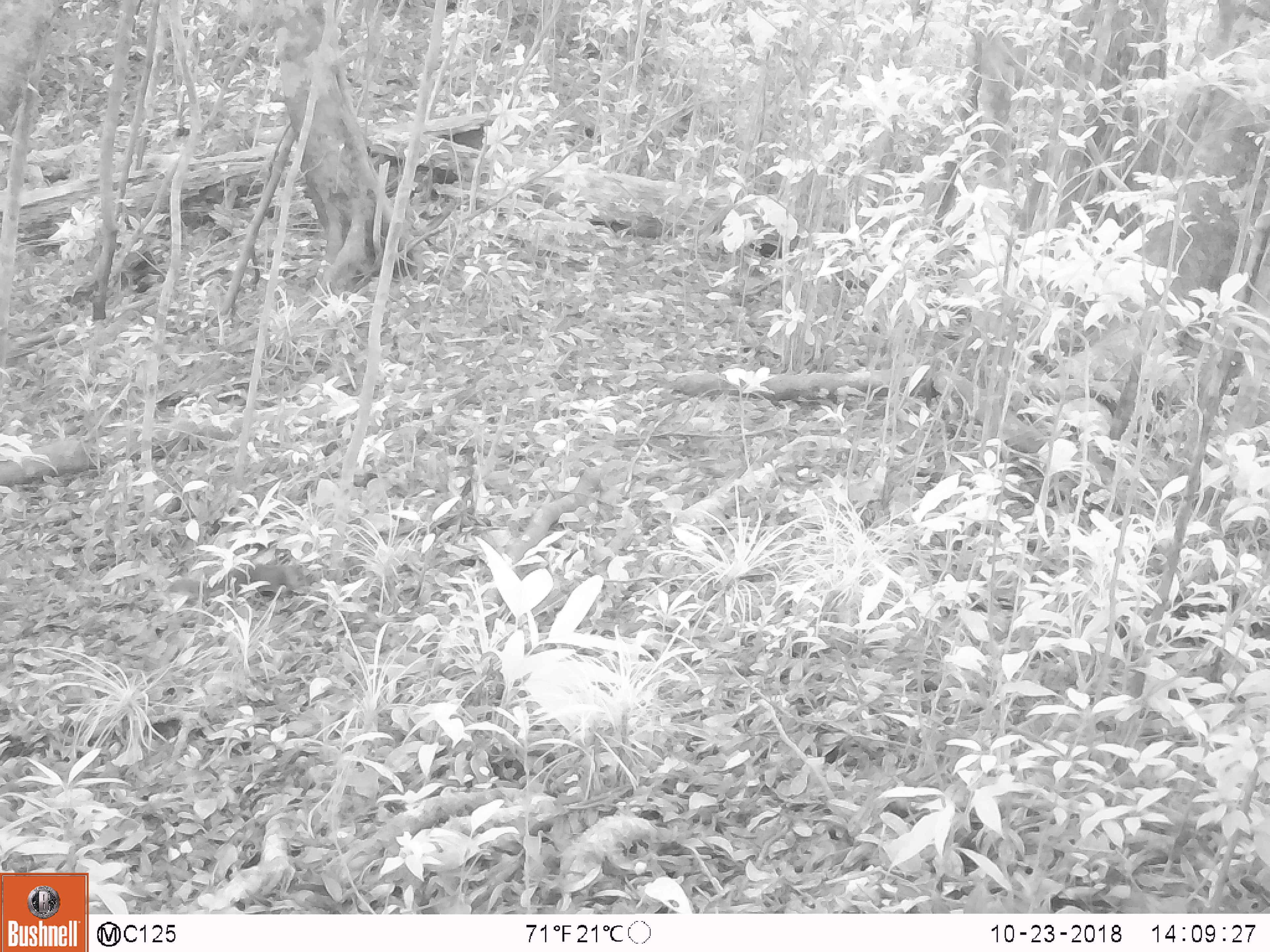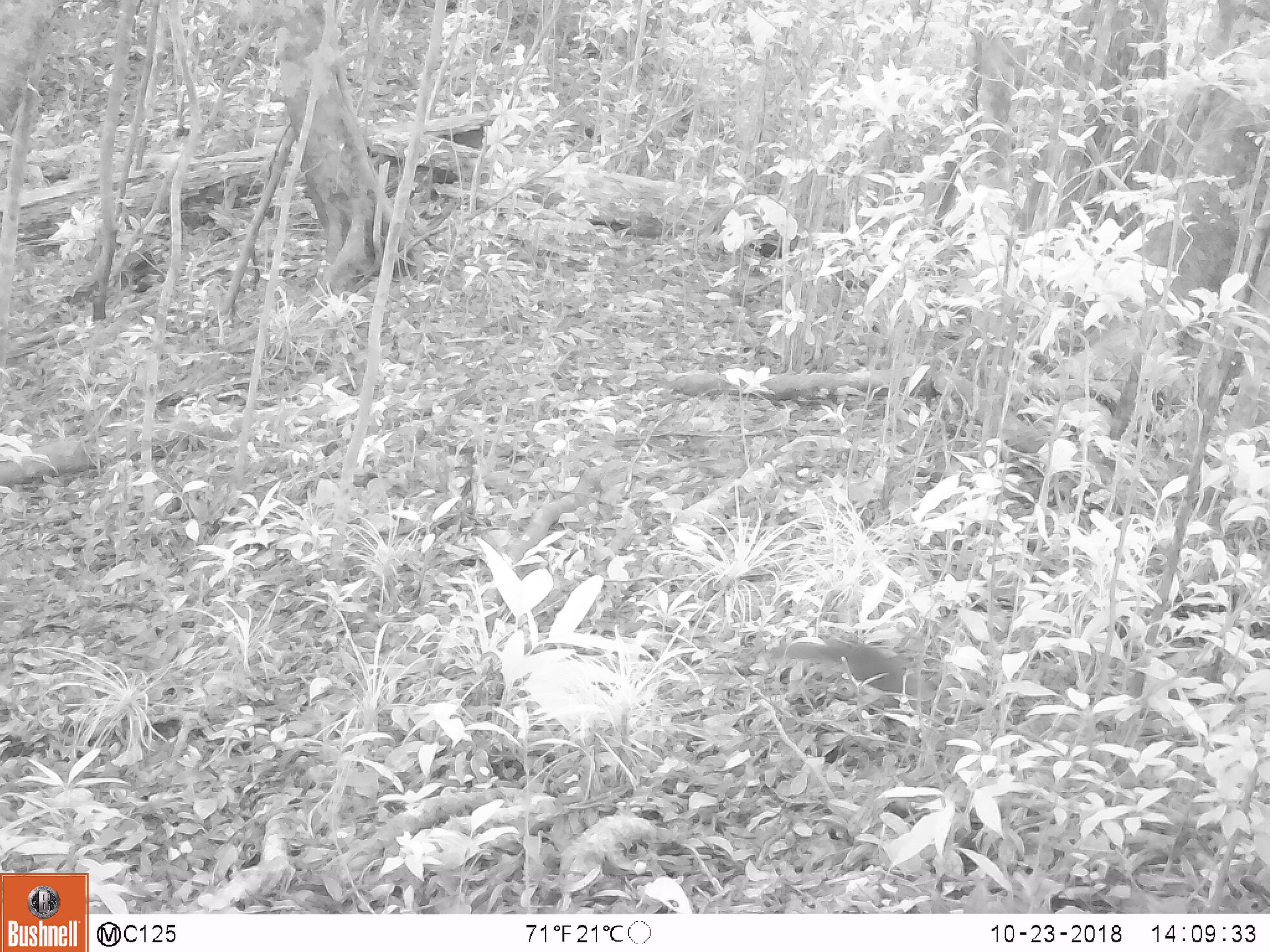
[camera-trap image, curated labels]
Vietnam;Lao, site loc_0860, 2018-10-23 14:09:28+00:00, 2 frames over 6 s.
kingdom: Animalia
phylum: Chordata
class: Mammalia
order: Rodentia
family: Sciuridae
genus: Dremomys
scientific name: Dremomys rufigenis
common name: red-cheeked squirrel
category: red cheeked squirrel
Red cheeked squirrel (red-cheeked squirrel) (Dremomys rufigenis). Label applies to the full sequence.